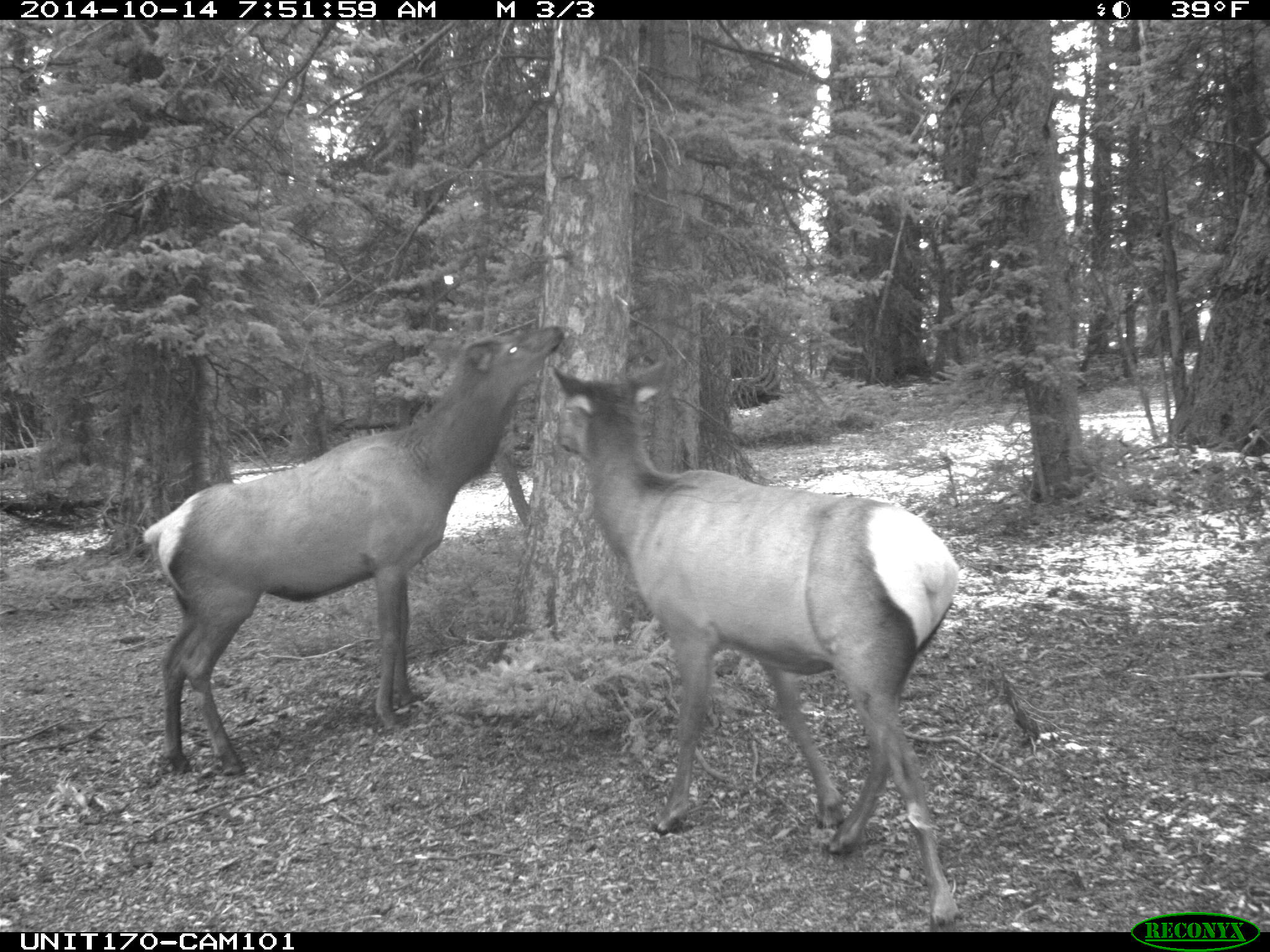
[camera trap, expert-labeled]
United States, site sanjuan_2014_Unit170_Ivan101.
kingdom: Animalia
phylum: Chordata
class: Mammalia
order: Artiodactyla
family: Cervidae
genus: Cervus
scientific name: Cervus elaphus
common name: red deer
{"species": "Cervus elaphus (red deer)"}